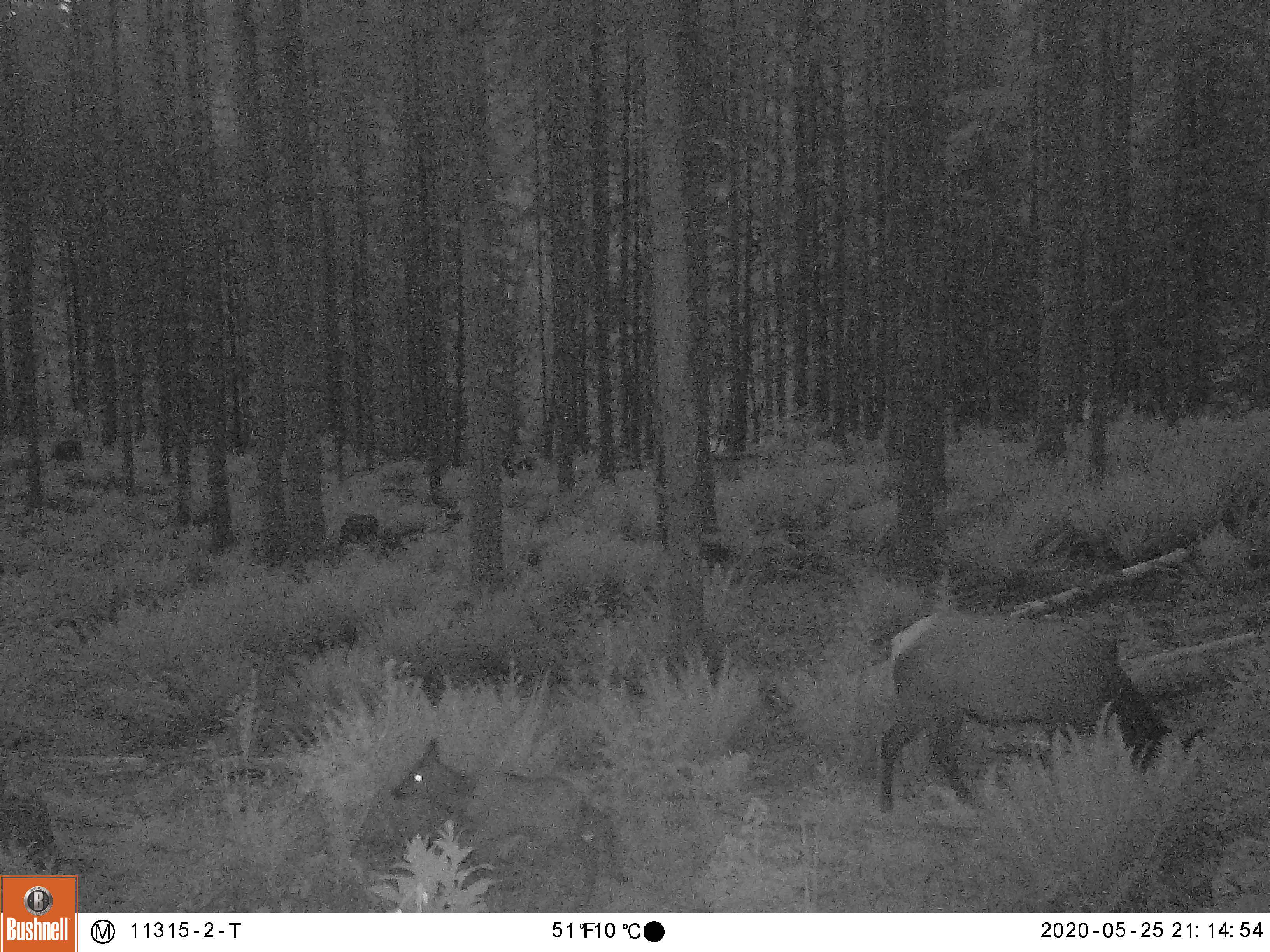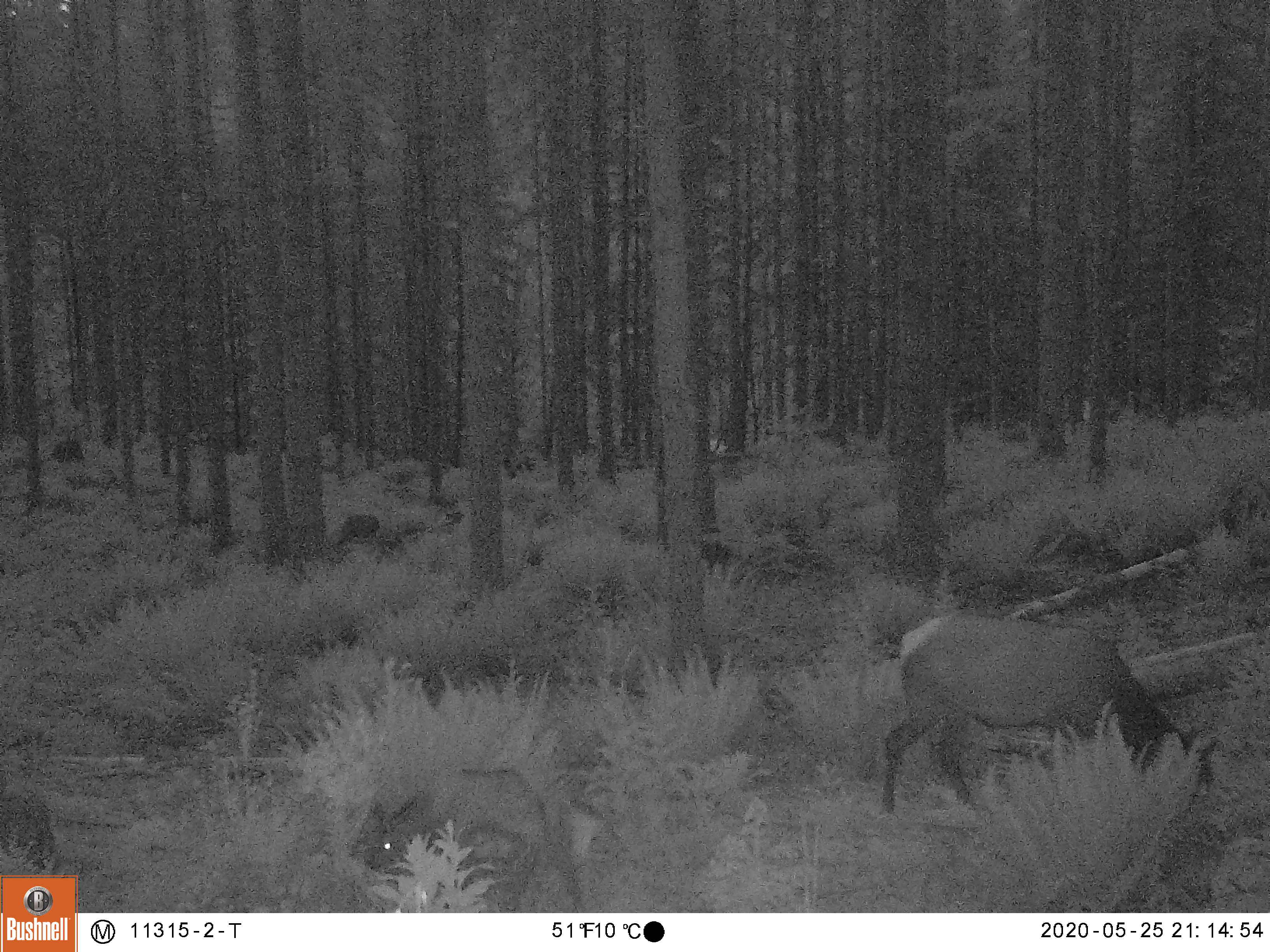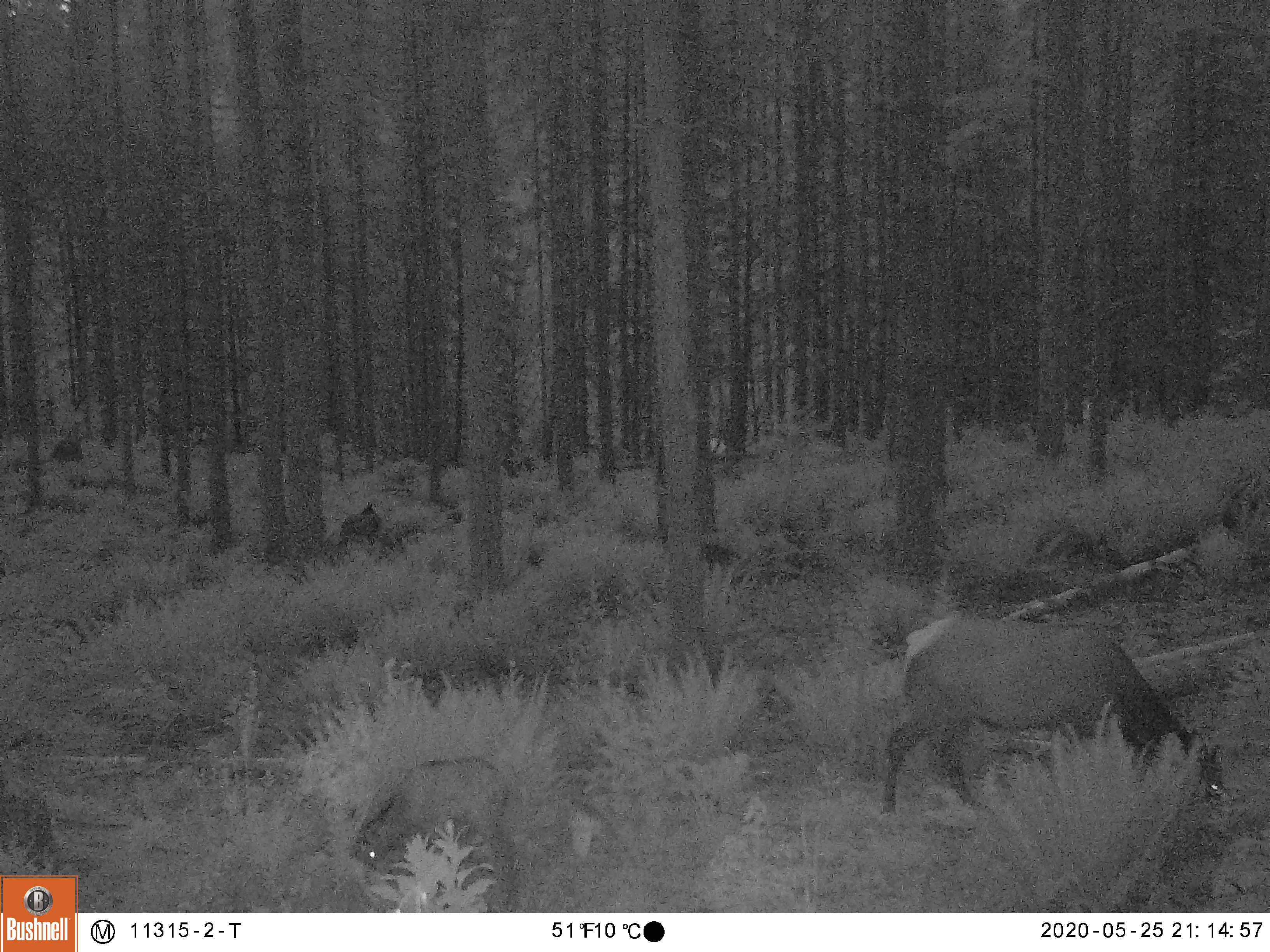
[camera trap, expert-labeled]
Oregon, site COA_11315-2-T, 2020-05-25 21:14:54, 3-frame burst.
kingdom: Animalia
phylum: Chordata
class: Mammalia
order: Artiodactyla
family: Cervidae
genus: Cervus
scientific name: Cervus canadensis roosevelti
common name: roosevelt elk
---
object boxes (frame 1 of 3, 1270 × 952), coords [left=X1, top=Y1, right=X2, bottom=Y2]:
roosevelt elk: [left=860, top=593, right=1215, bottom=823]; [left=382, top=730, right=629, bottom=898]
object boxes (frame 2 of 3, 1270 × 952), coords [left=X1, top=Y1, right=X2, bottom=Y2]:
roosevelt elk: [left=860, top=602, right=1226, bottom=829]; [left=344, top=752, right=576, bottom=904]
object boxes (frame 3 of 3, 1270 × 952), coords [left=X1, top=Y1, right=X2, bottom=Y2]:
roosevelt elk: [left=878, top=604, right=1233, bottom=849]; [left=346, top=749, right=512, bottom=889]